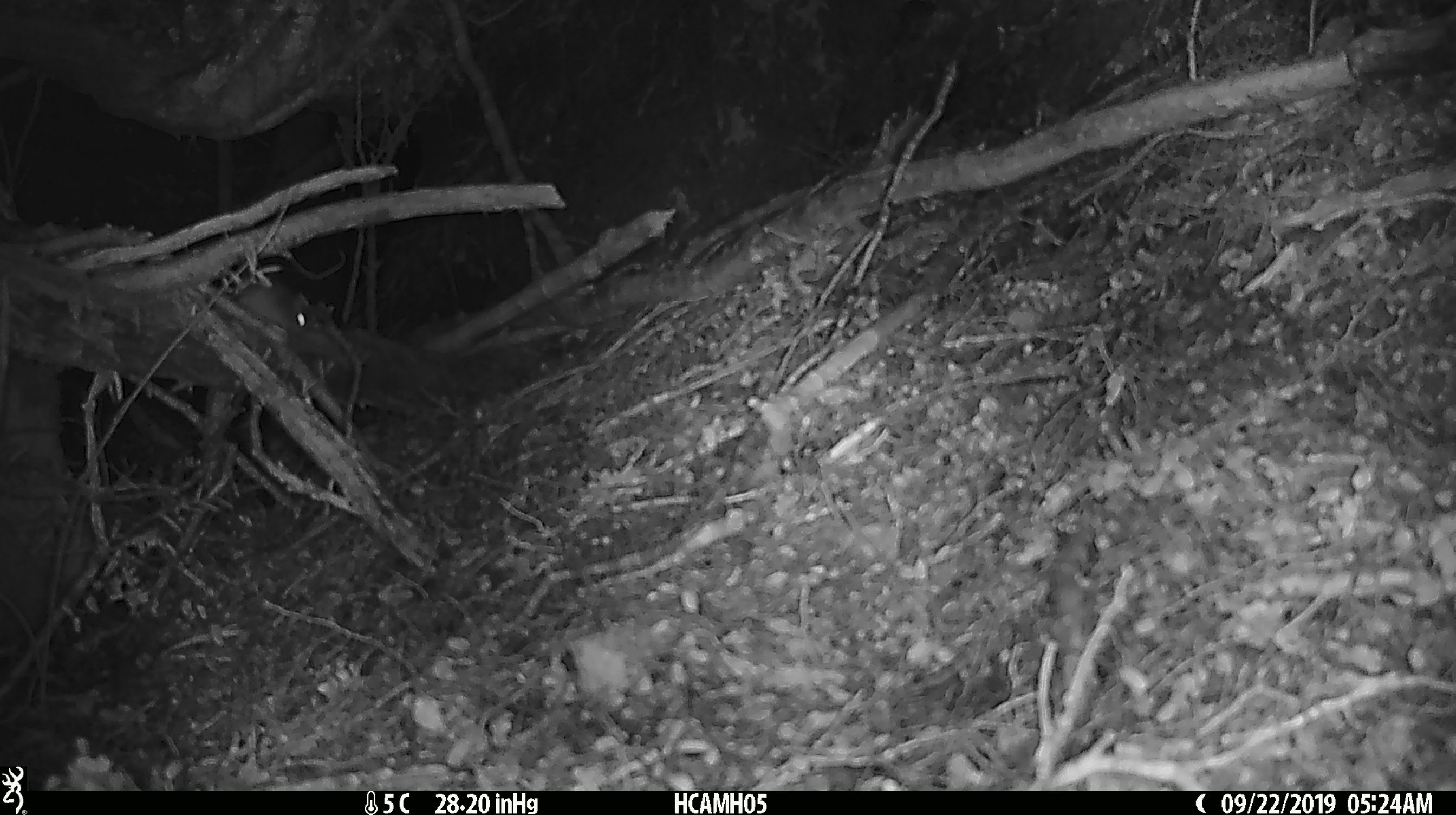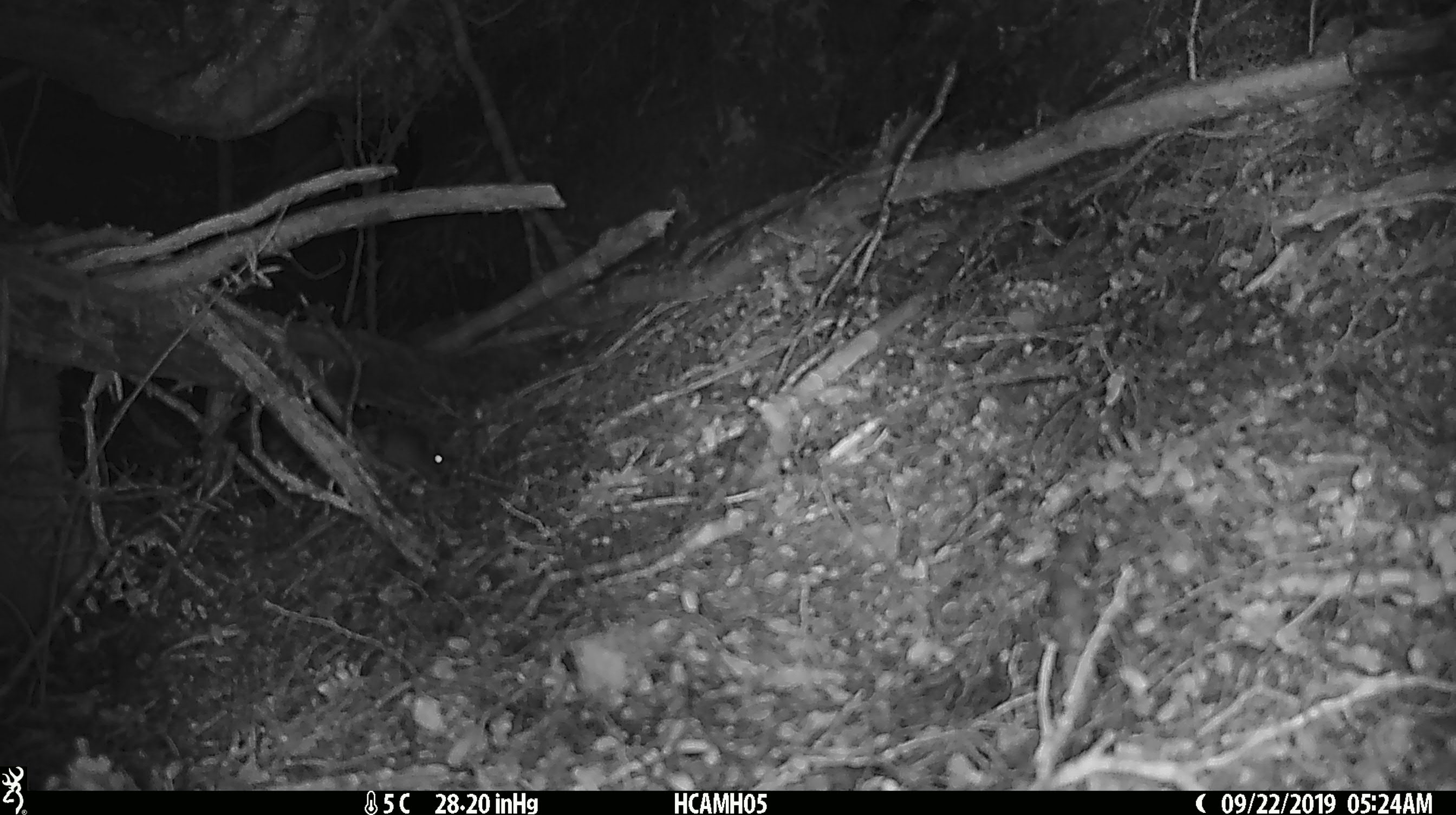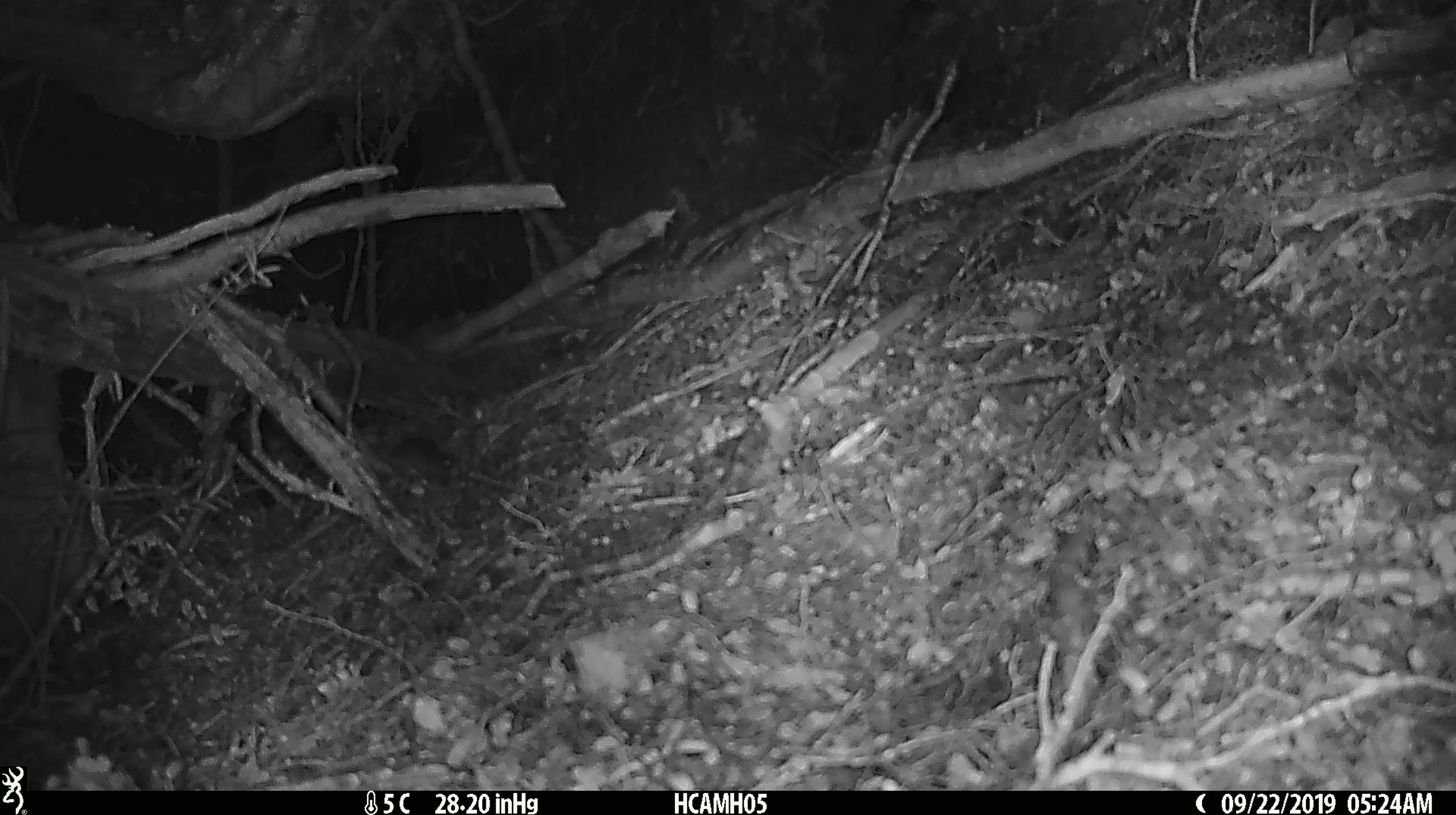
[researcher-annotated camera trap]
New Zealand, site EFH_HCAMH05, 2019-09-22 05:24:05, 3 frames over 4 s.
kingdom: Animalia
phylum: Chordata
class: Mammalia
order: Rodentia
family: Muridae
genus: Mus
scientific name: Mus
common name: mouse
Mouse (Mus).